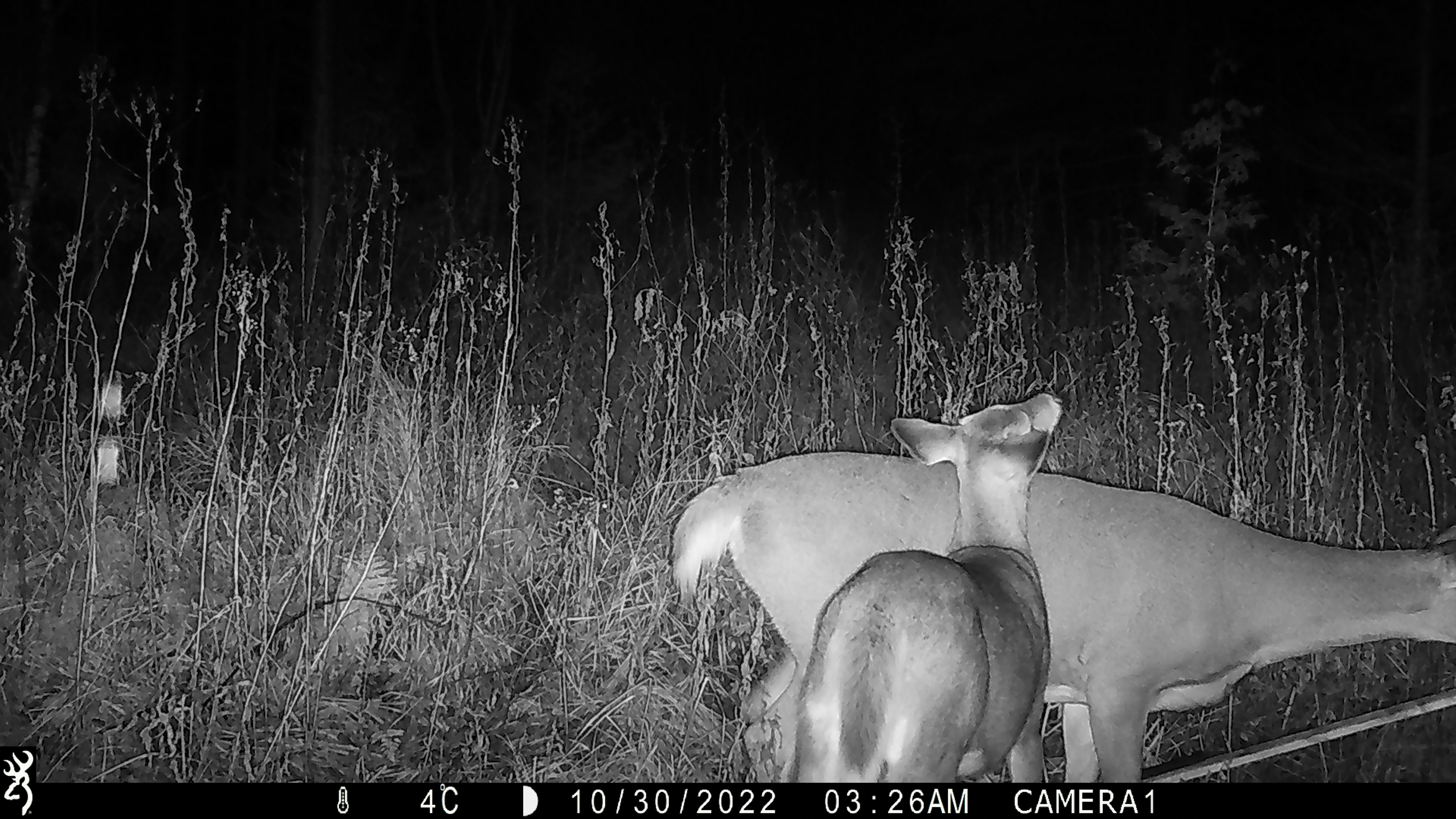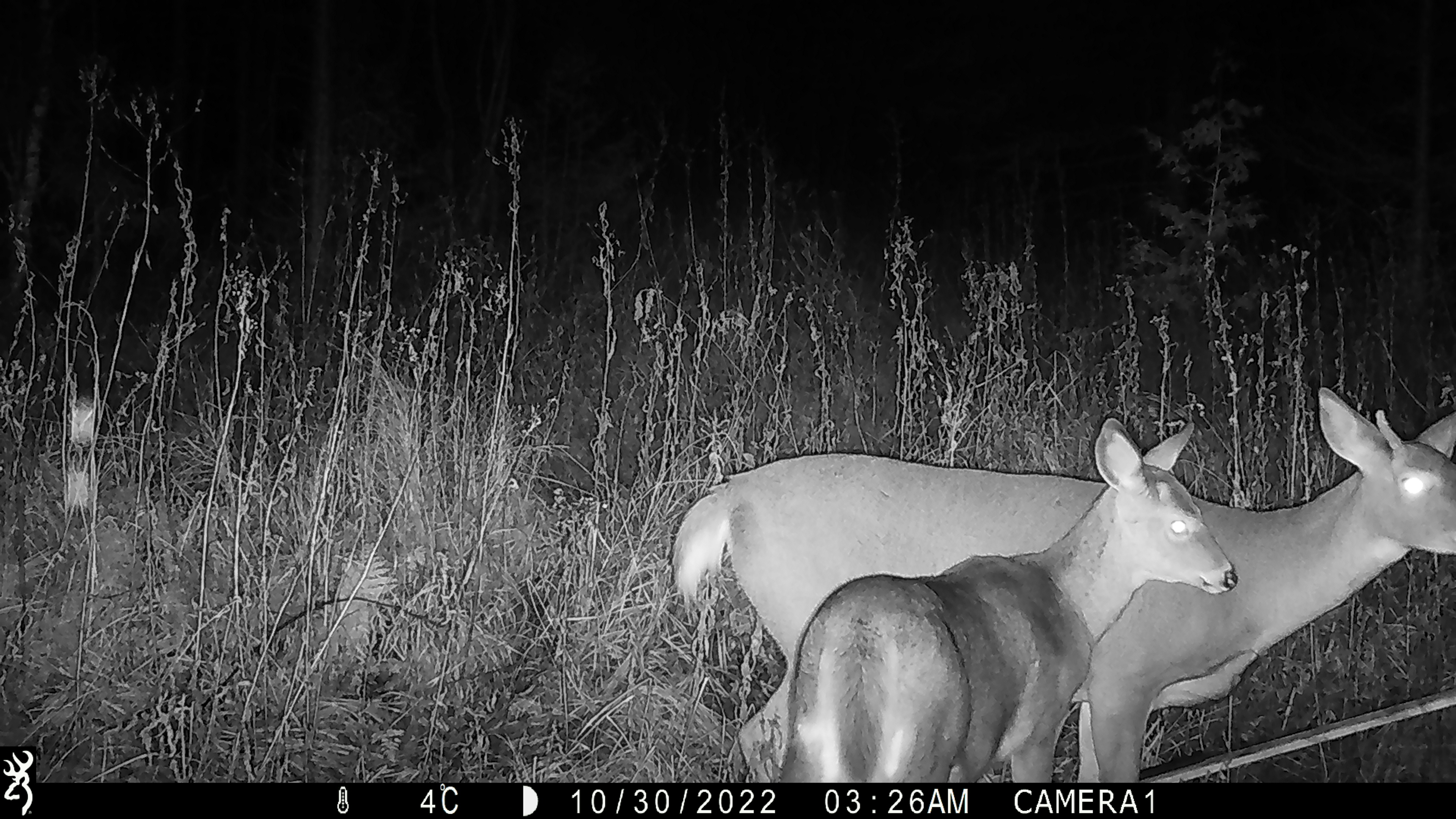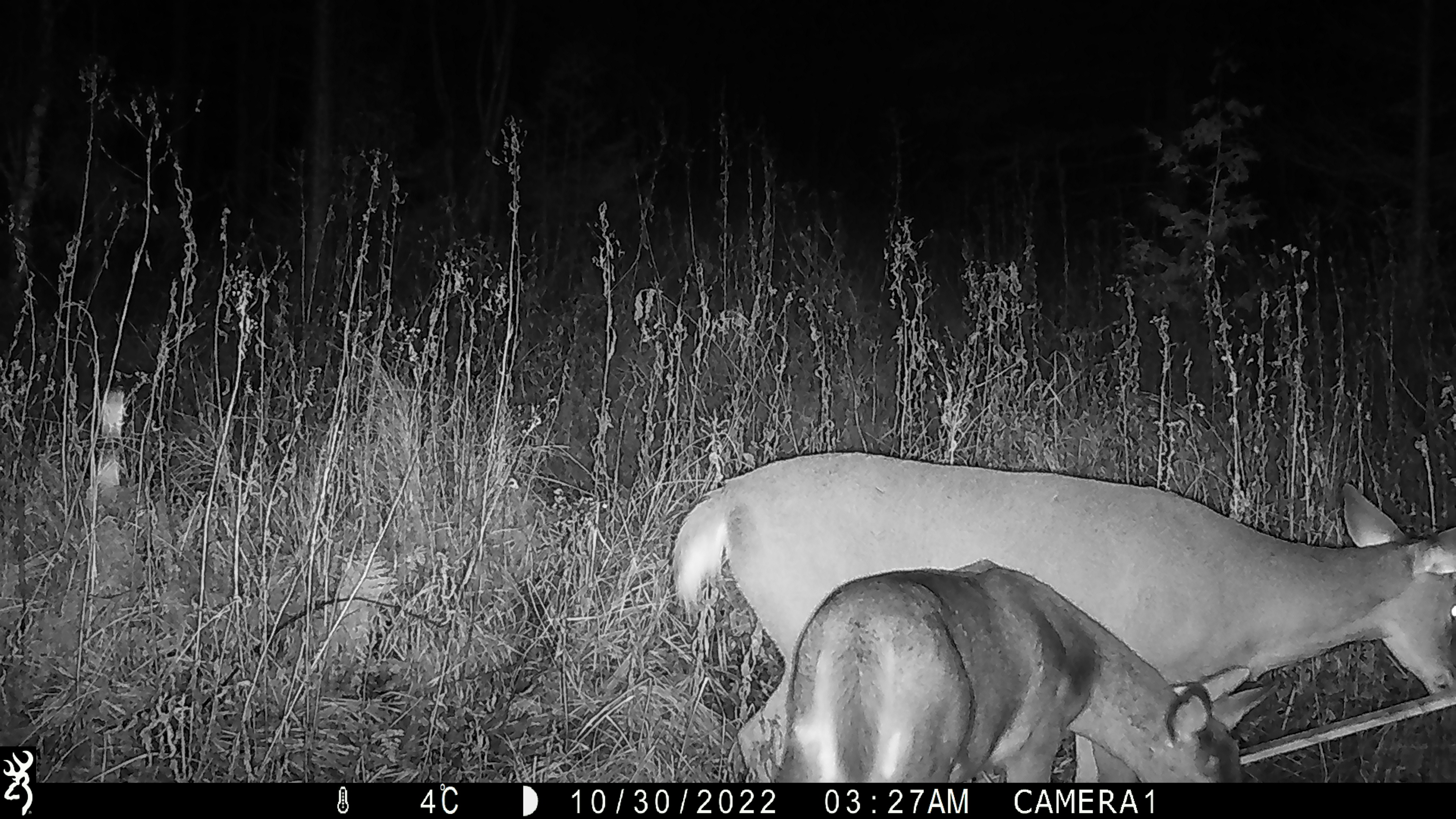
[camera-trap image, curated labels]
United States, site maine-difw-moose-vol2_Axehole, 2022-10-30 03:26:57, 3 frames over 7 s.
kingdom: Animalia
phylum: Chordata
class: Mammalia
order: Artiodactyla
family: Cervidae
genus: Odocoileus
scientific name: Odocoileus virginianus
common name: white-tailed deer